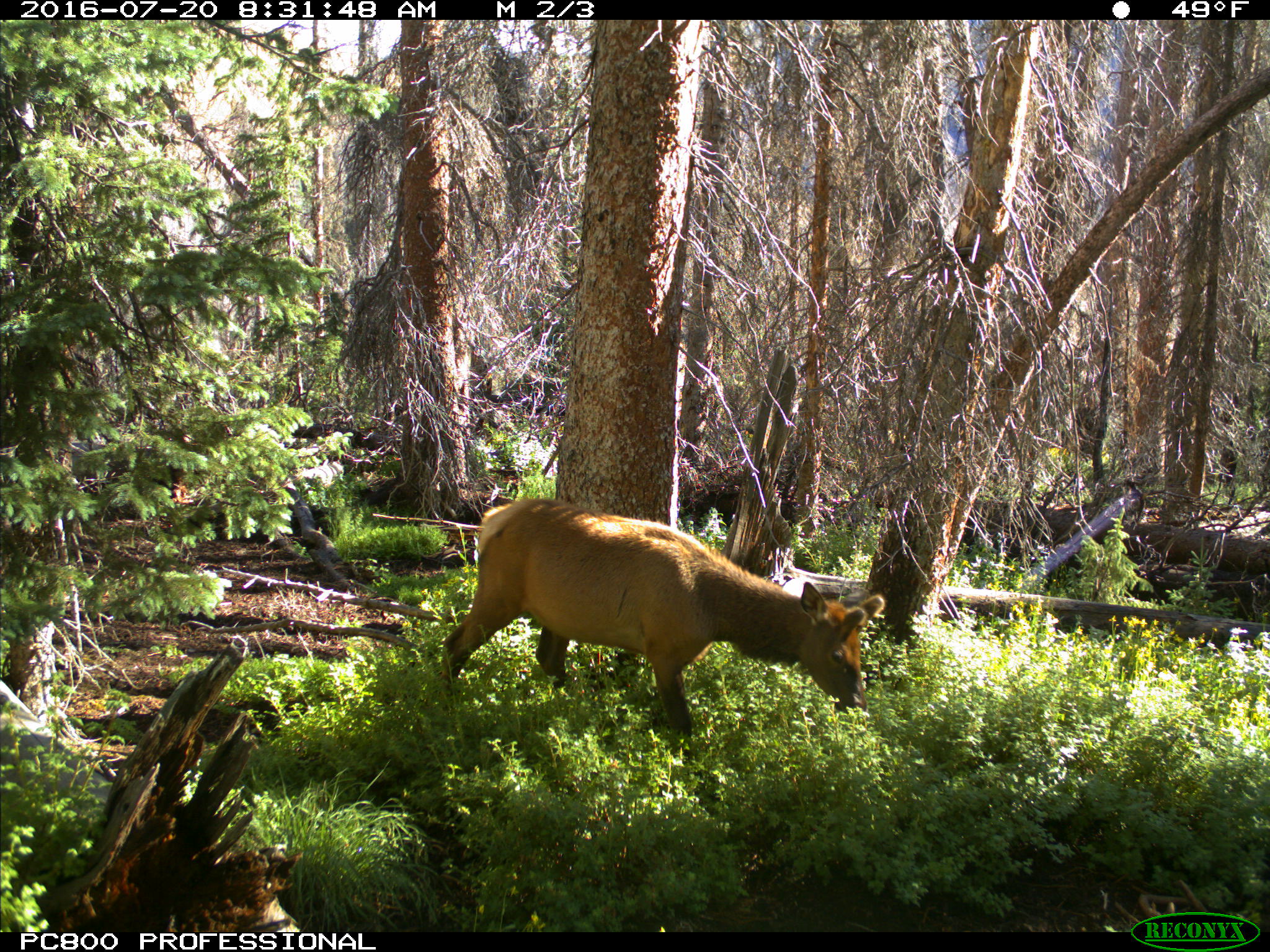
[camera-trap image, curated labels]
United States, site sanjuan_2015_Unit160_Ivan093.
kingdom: Animalia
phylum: Chordata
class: Mammalia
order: Artiodactyla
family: Cervidae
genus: Cervus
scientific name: Cervus elaphus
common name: red deer